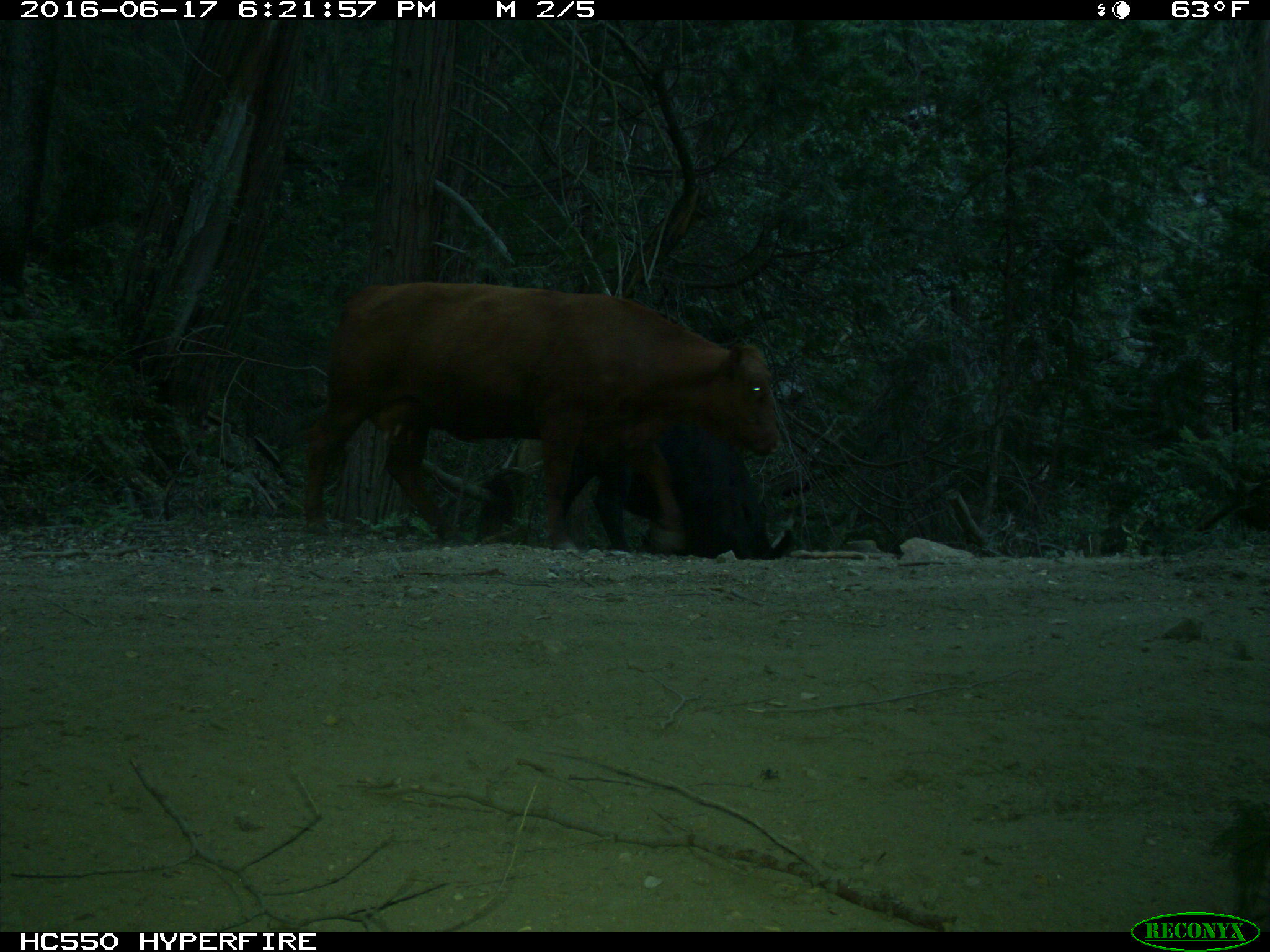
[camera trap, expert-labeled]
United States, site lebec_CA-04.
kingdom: Animalia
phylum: Chordata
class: Mammalia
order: Artiodactyla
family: Bovidae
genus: Bos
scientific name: Bos taurus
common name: domestic cow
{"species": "Bos taurus (domestic cow)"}